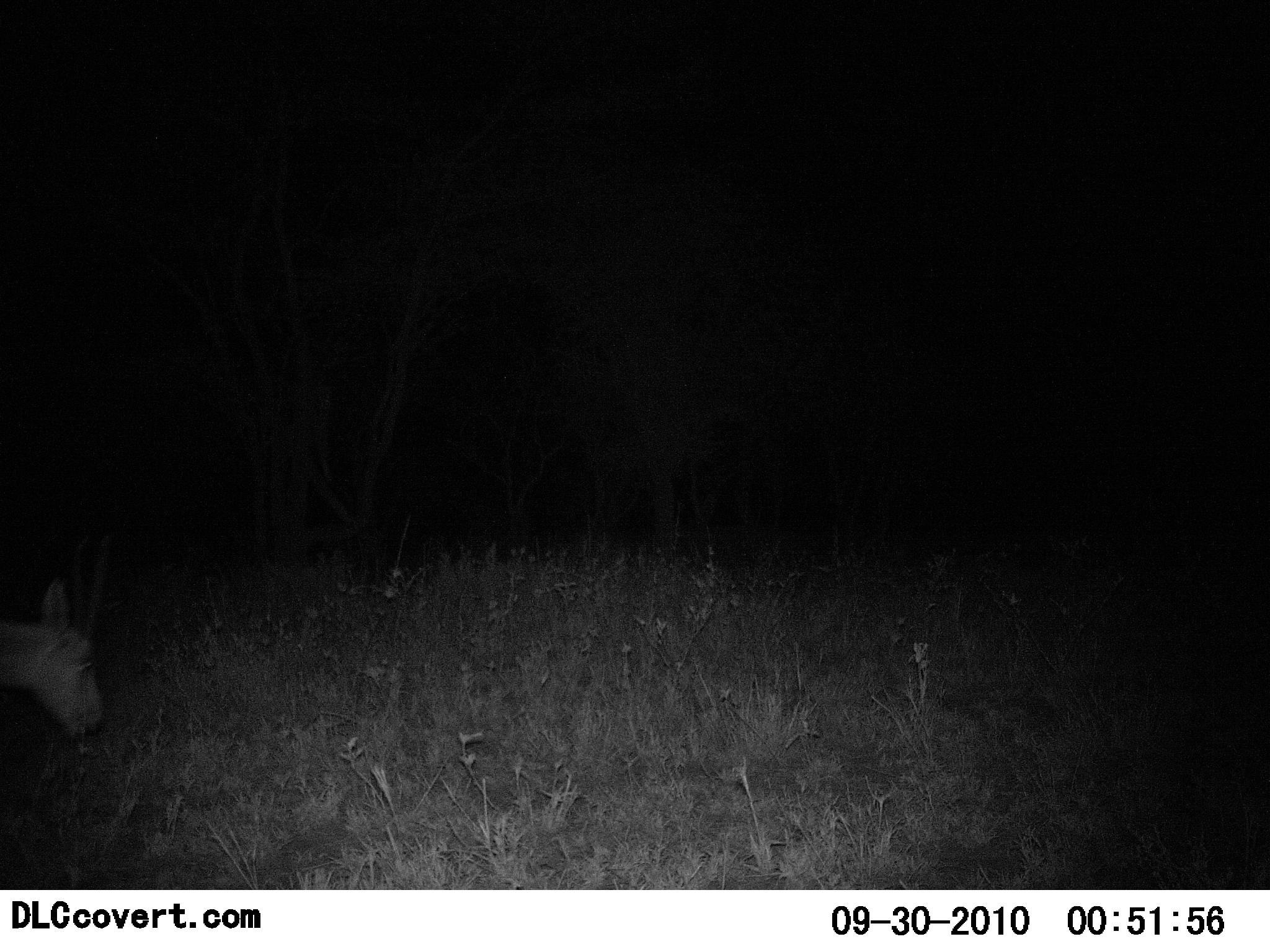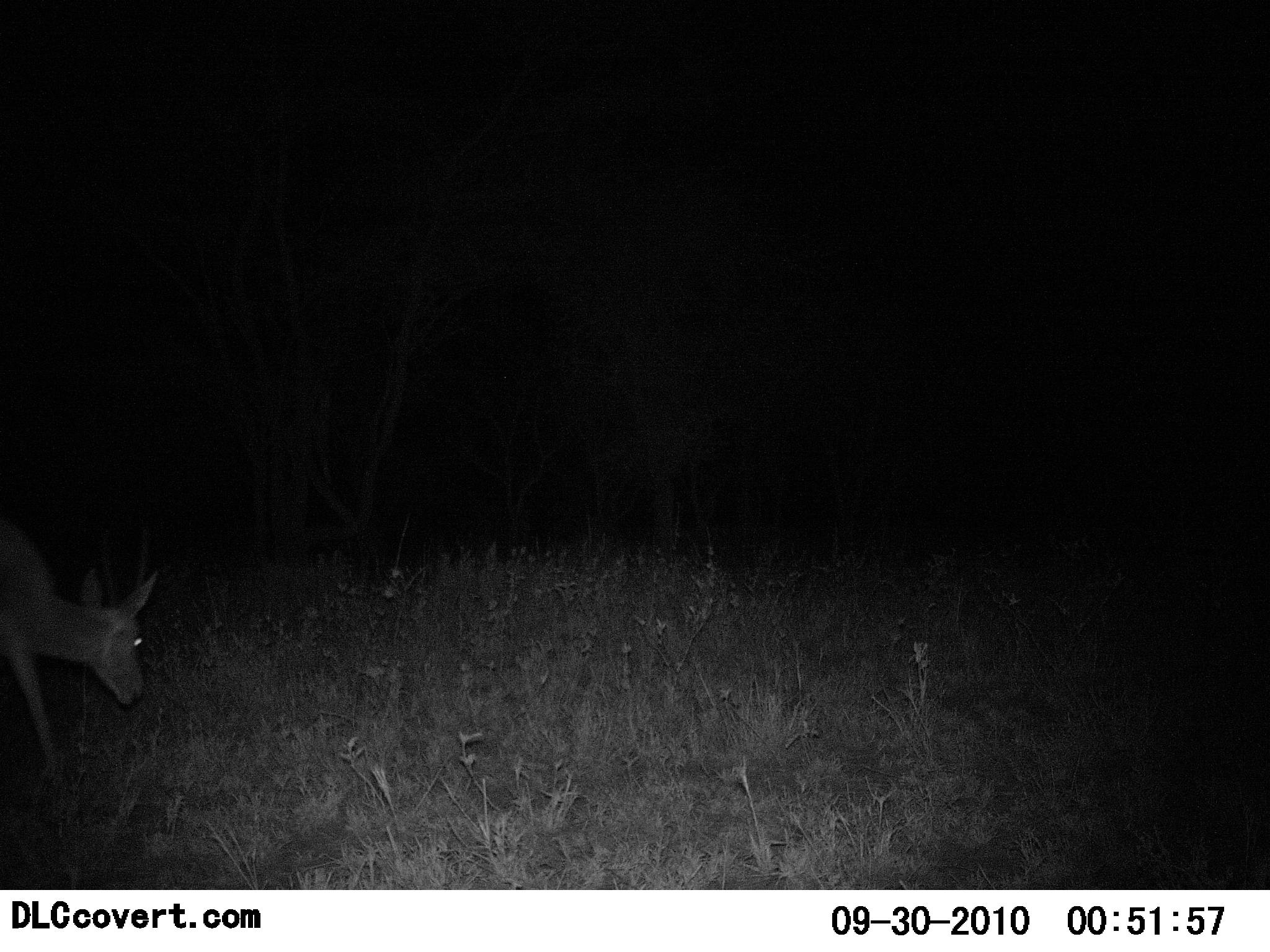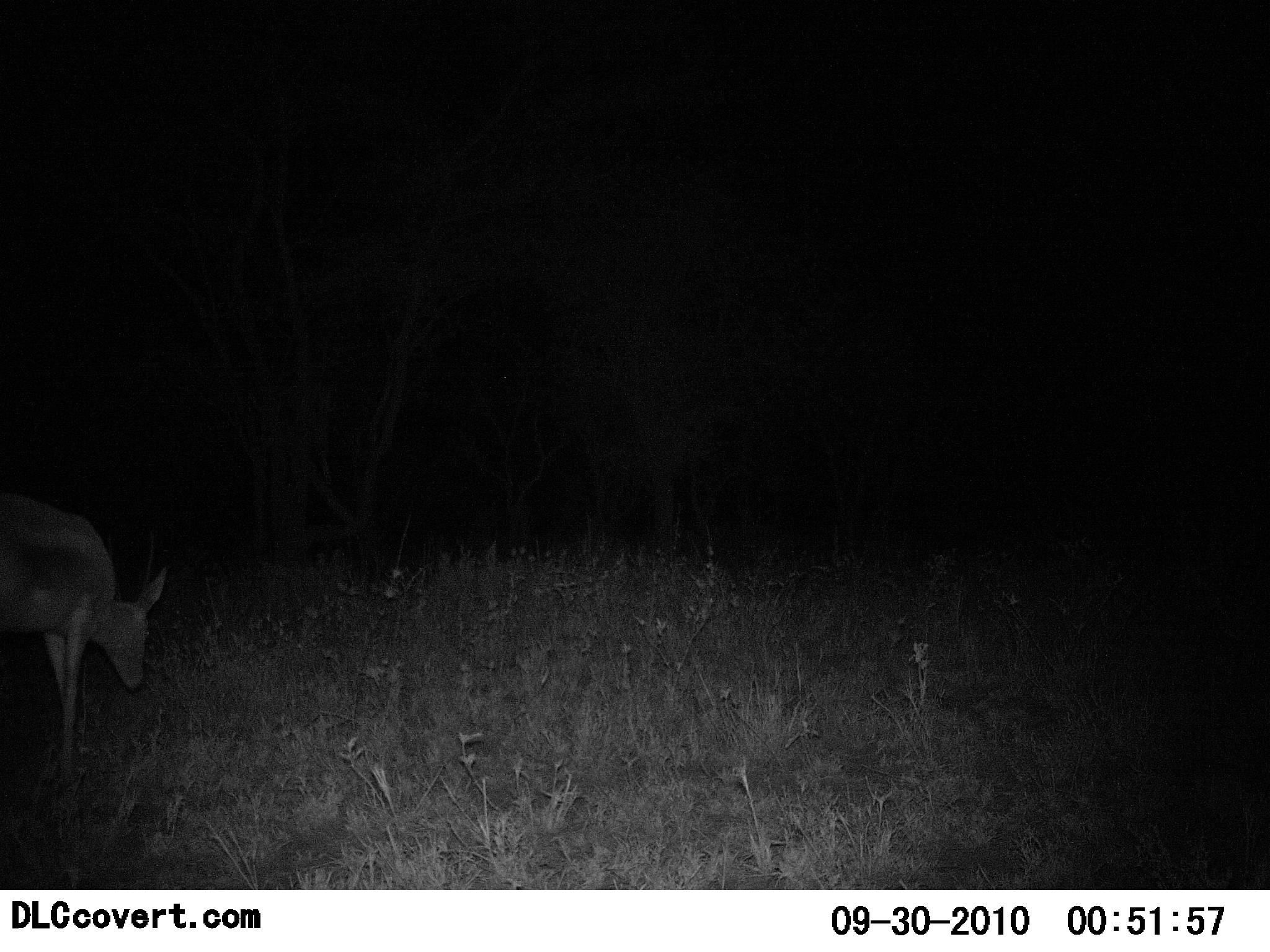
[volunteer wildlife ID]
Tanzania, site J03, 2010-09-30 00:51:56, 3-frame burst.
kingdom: Animalia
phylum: Chordata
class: Mammalia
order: Artiodactyla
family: Bovidae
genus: Nanger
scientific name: Nanger granti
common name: grant's gazelle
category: gazellegrants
Gazellegrants (grant's gazelle) (Nanger granti), count 1. Behavior (volunteer vote fractions): standing 14%, resting 0%, moving 86%, interacting 0%. Young present (vote fraction): 0%. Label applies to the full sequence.